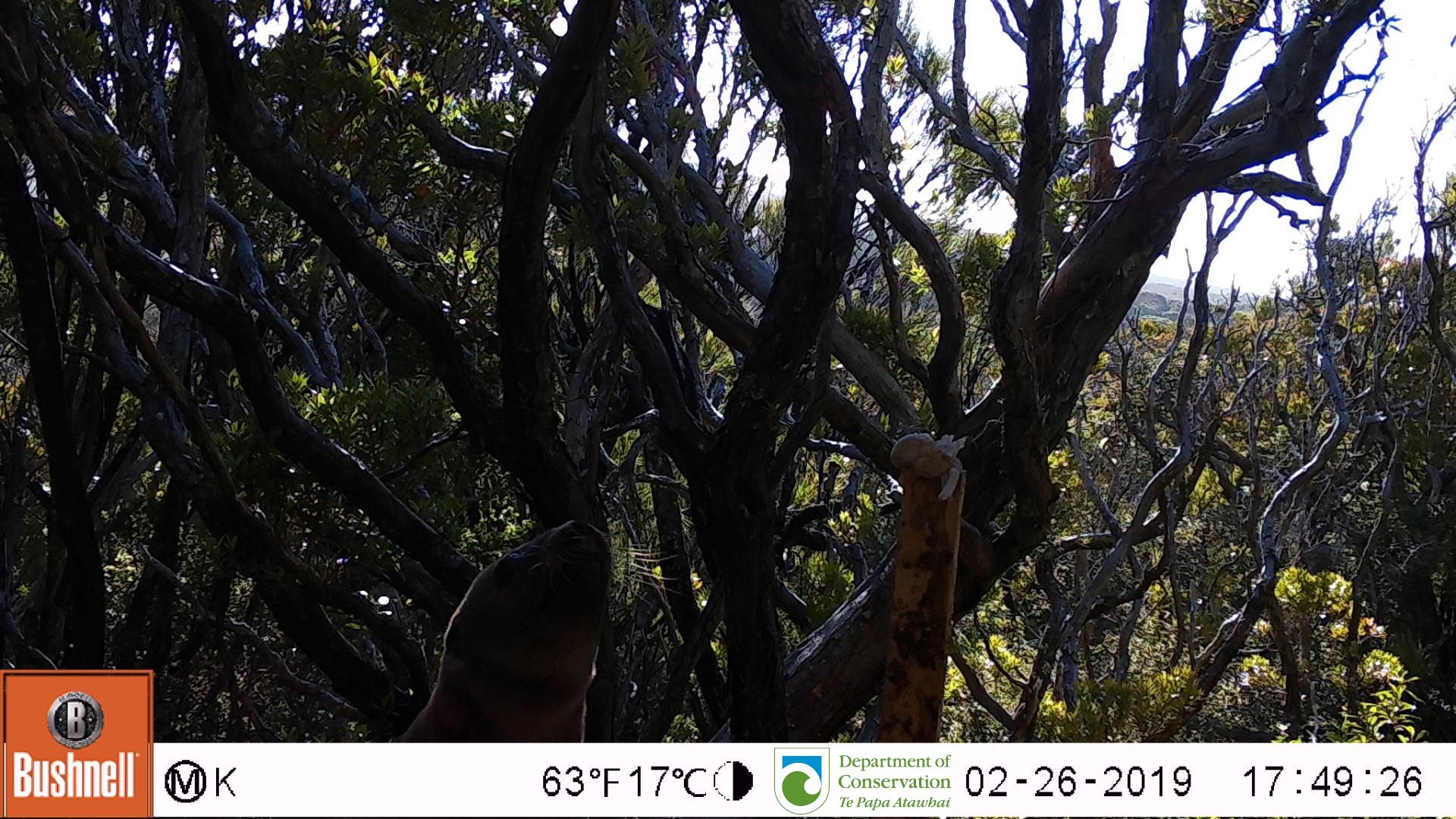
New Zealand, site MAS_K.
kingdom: Animalia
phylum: Chordata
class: Mammalia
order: Carnivora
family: Otariidae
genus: Phocarctos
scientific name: Phocarctos hookeri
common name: new zealand sea lion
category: sealion